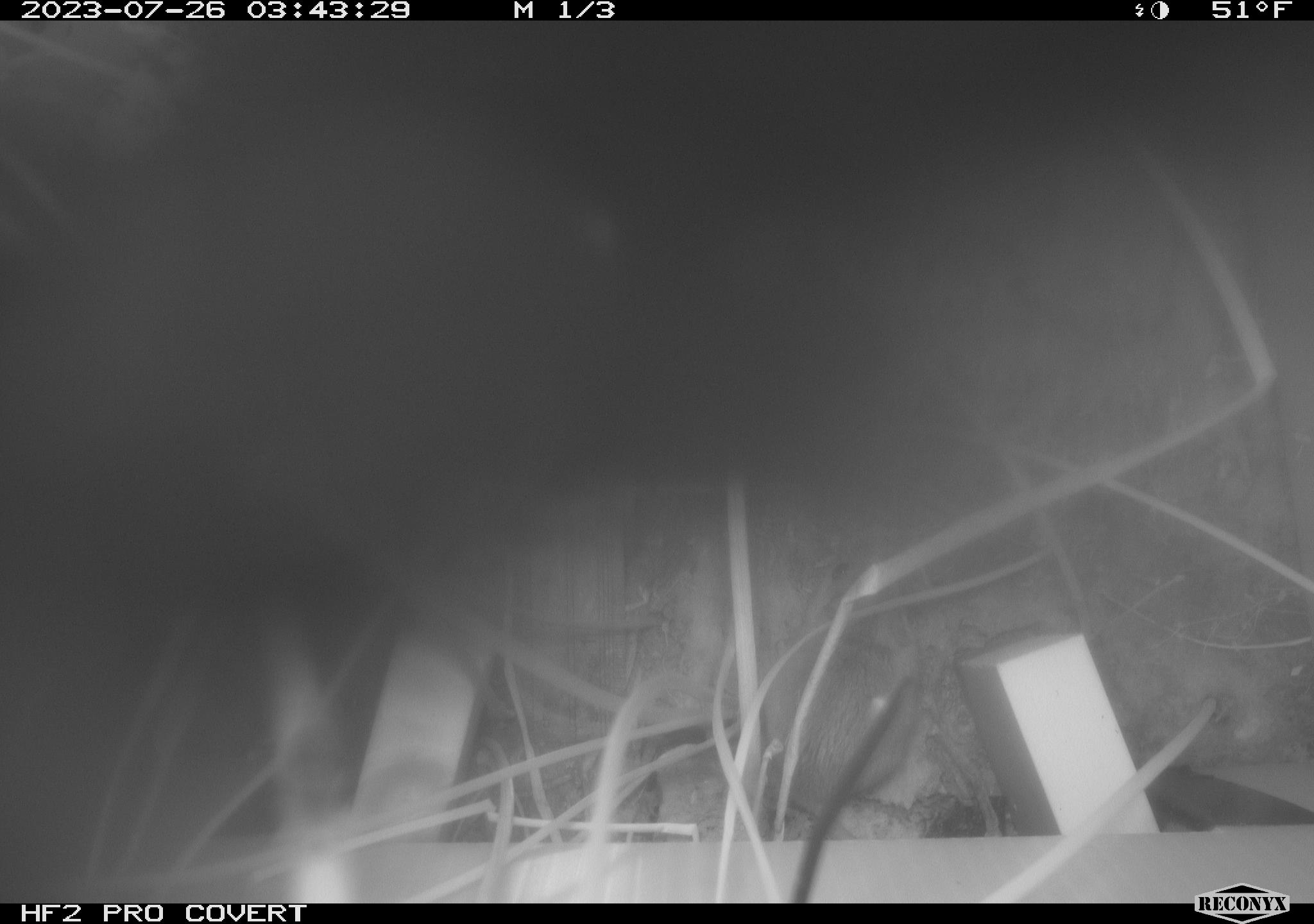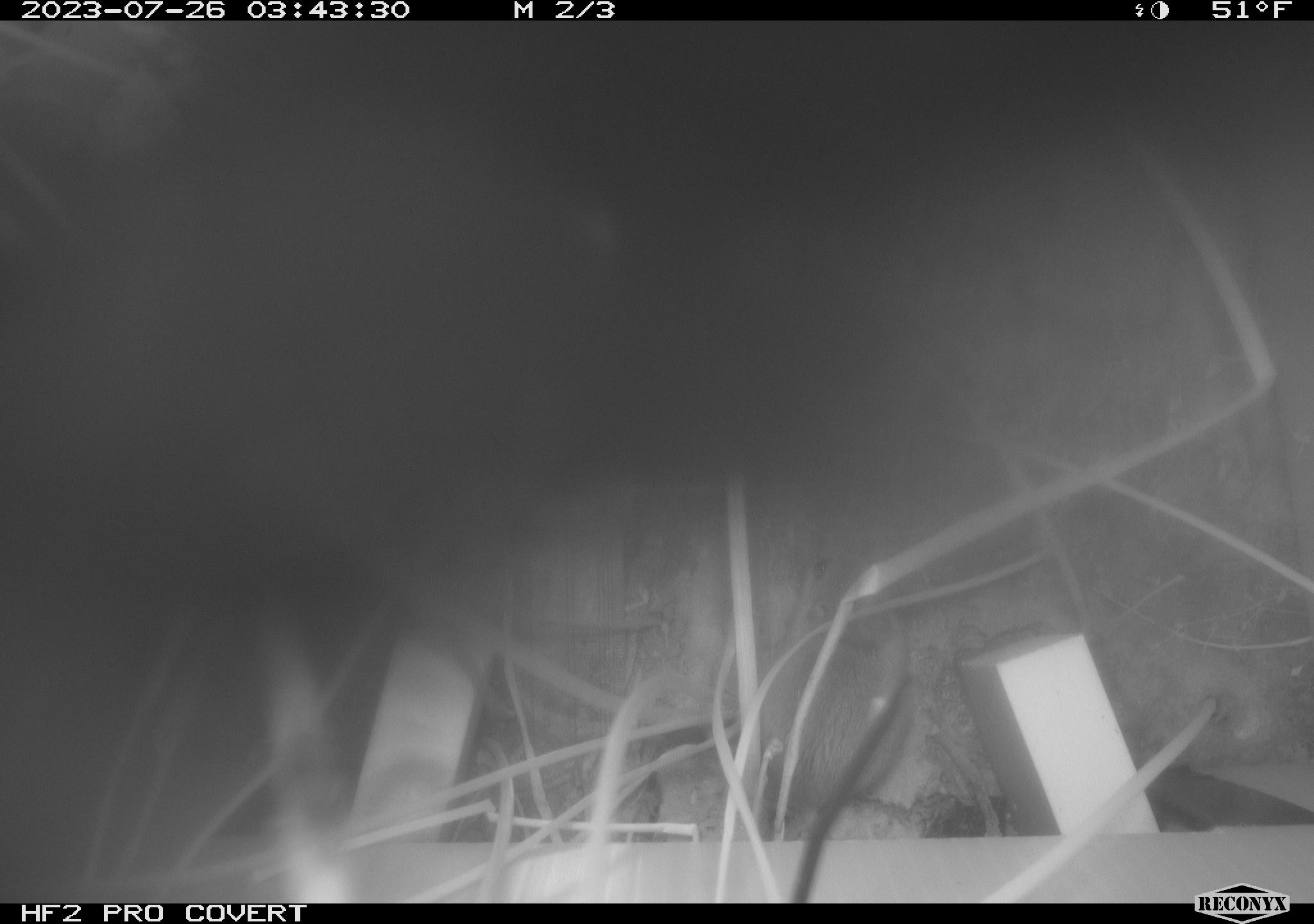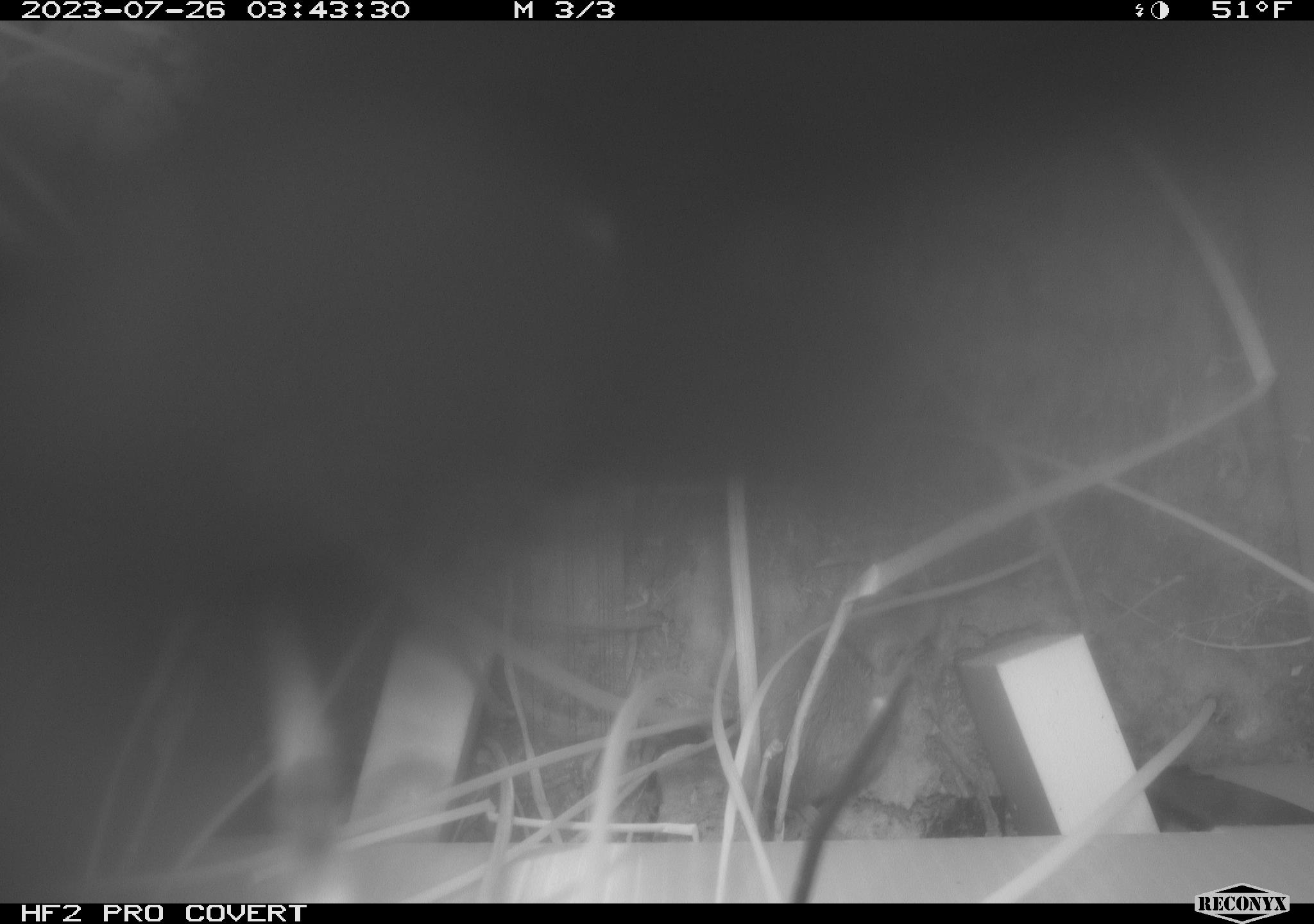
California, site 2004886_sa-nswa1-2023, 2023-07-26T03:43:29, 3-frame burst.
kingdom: Animalia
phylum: Chordata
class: Mammalia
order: Rodentia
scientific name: Rodentia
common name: rodent